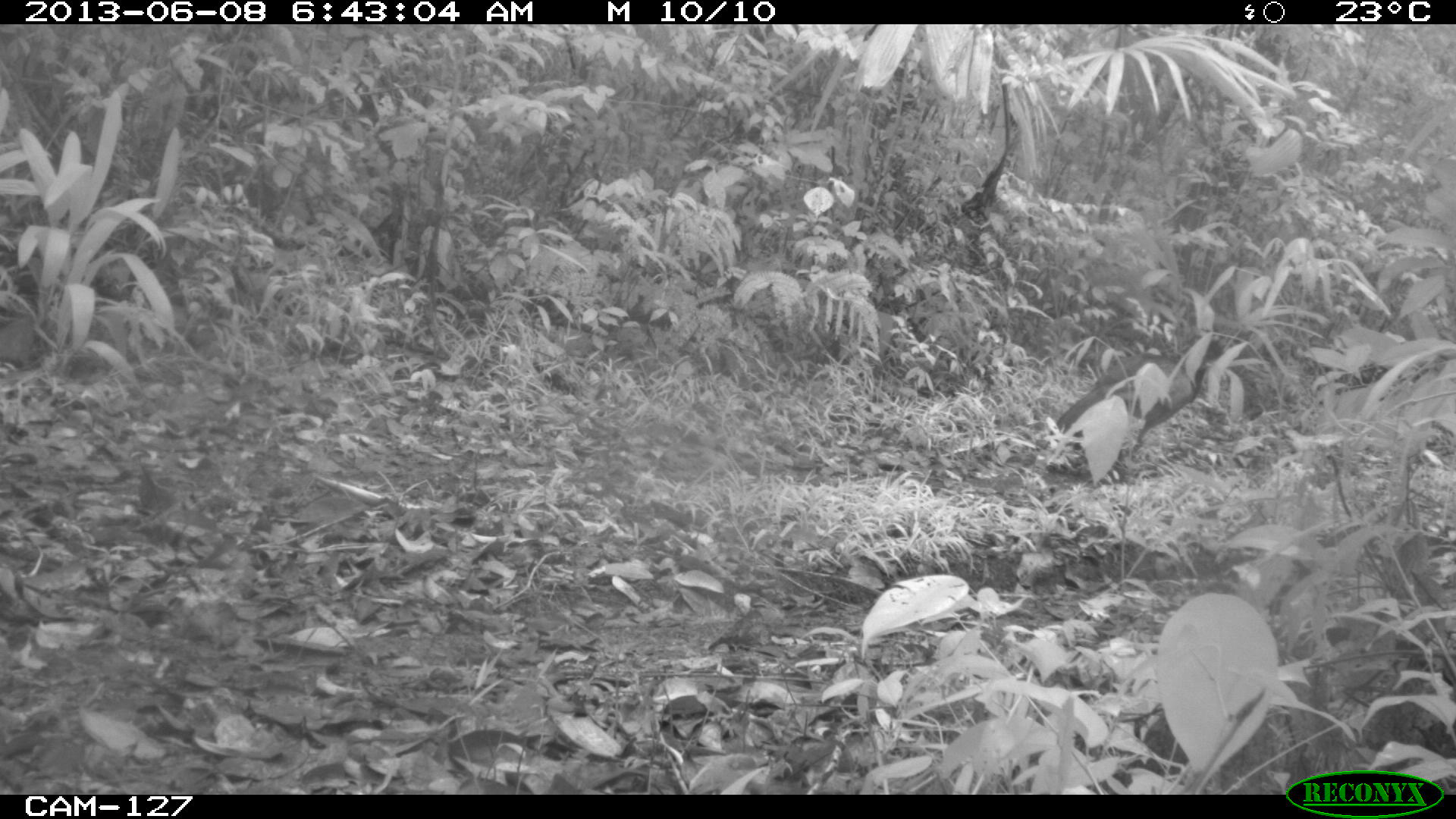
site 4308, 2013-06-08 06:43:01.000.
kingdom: Animalia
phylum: Chordata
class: Aves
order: Galliformes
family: Cracidae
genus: Crax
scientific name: Crax rubra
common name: great curassow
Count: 1.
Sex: female.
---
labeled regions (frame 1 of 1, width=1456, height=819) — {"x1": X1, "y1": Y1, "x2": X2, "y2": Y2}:
crax rubra: {"x1": 1049, "y1": 328, "x2": 1234, "y2": 453}